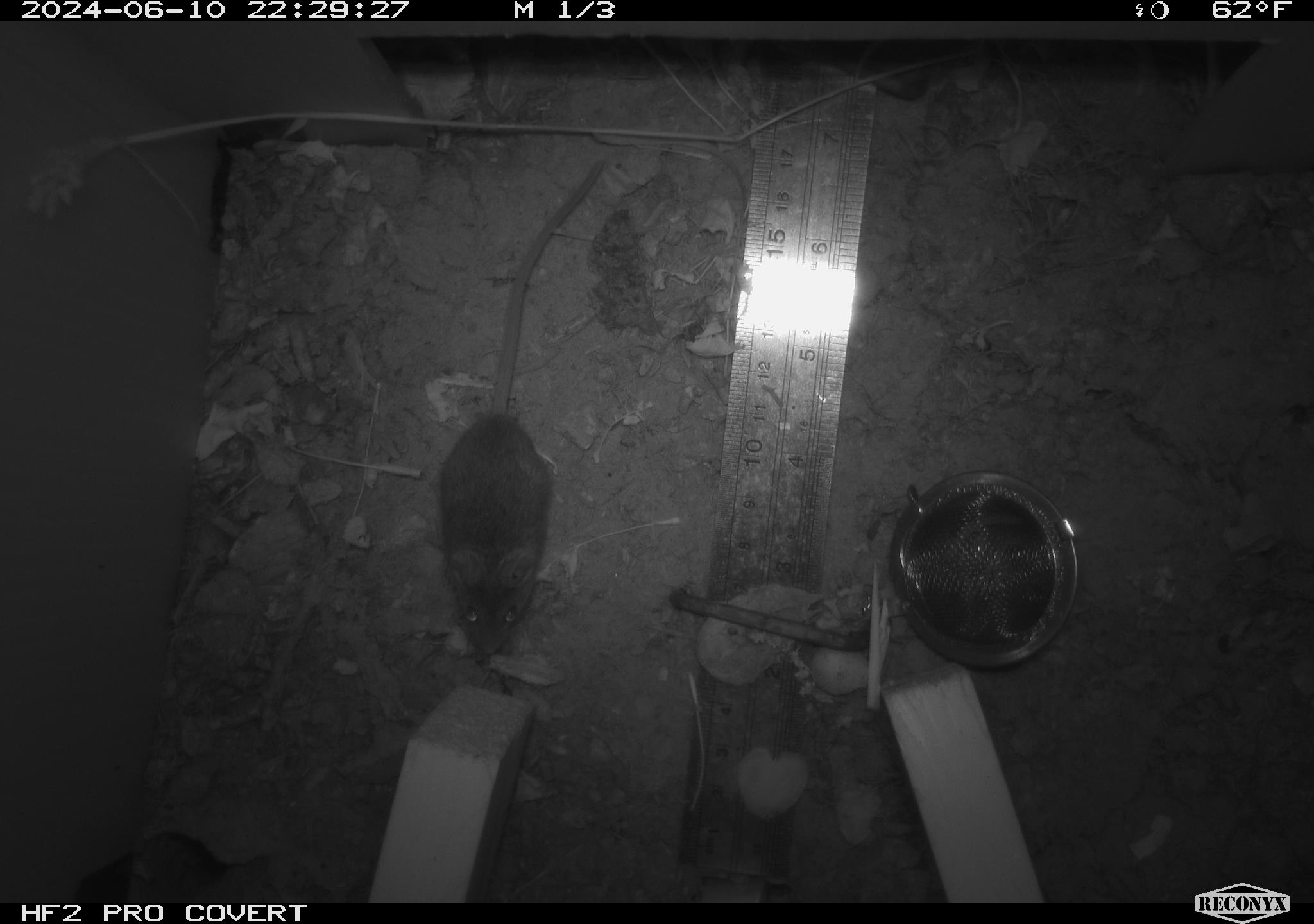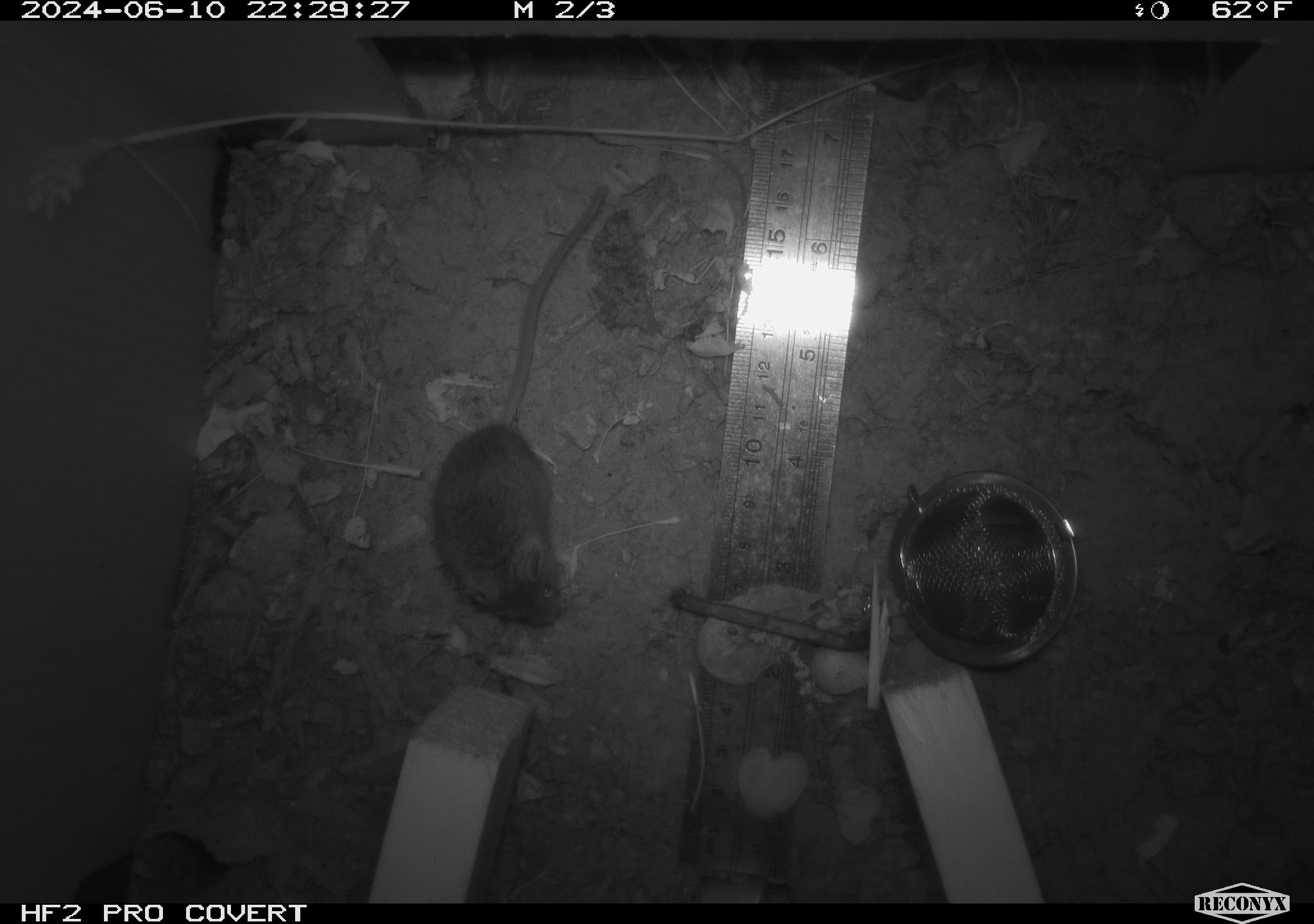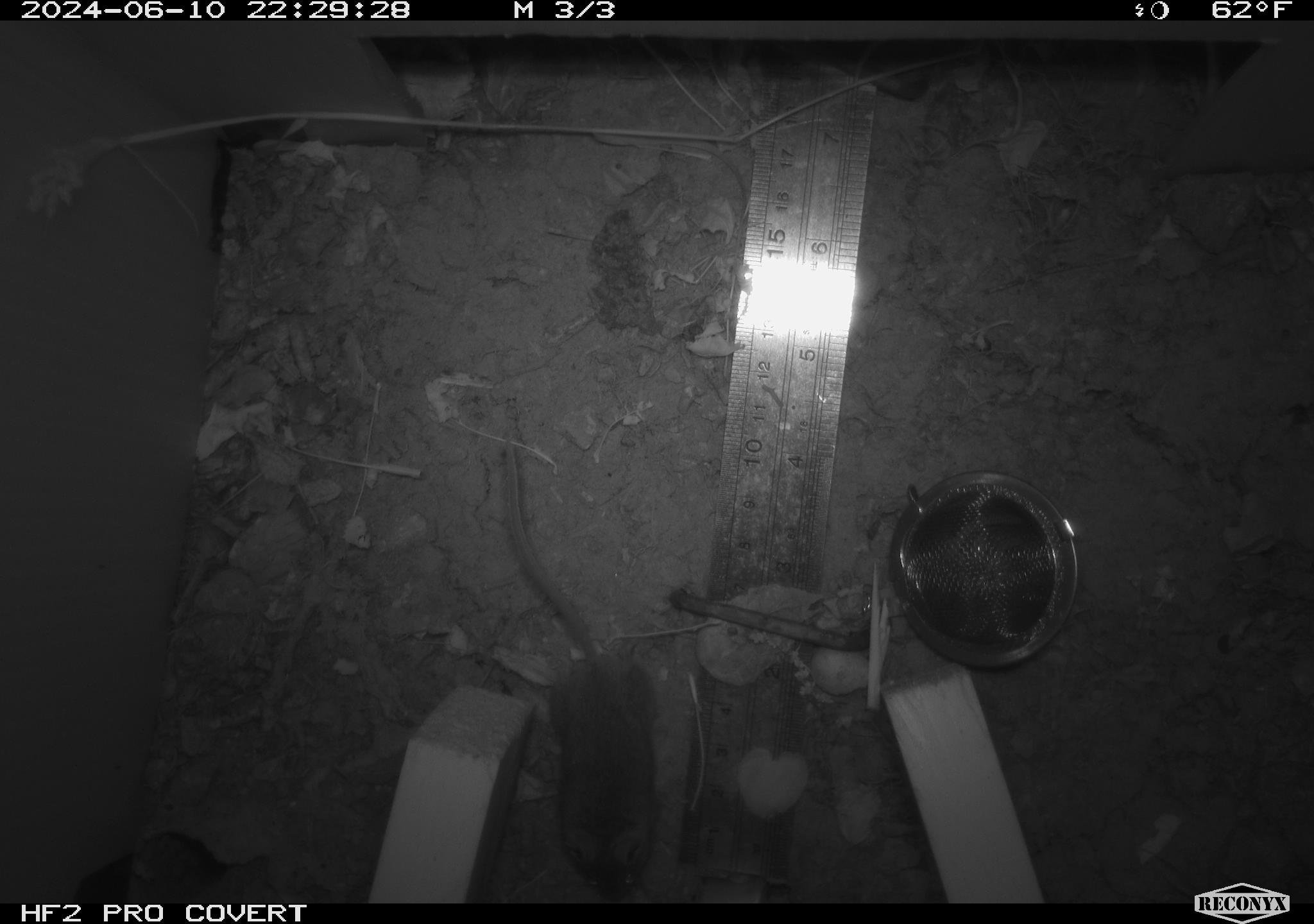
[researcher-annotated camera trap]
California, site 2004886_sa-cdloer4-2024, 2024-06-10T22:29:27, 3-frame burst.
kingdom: Animalia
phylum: Chordata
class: Mammalia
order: Rodentia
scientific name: Rodentia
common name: rodent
Rodent (Rodentia).